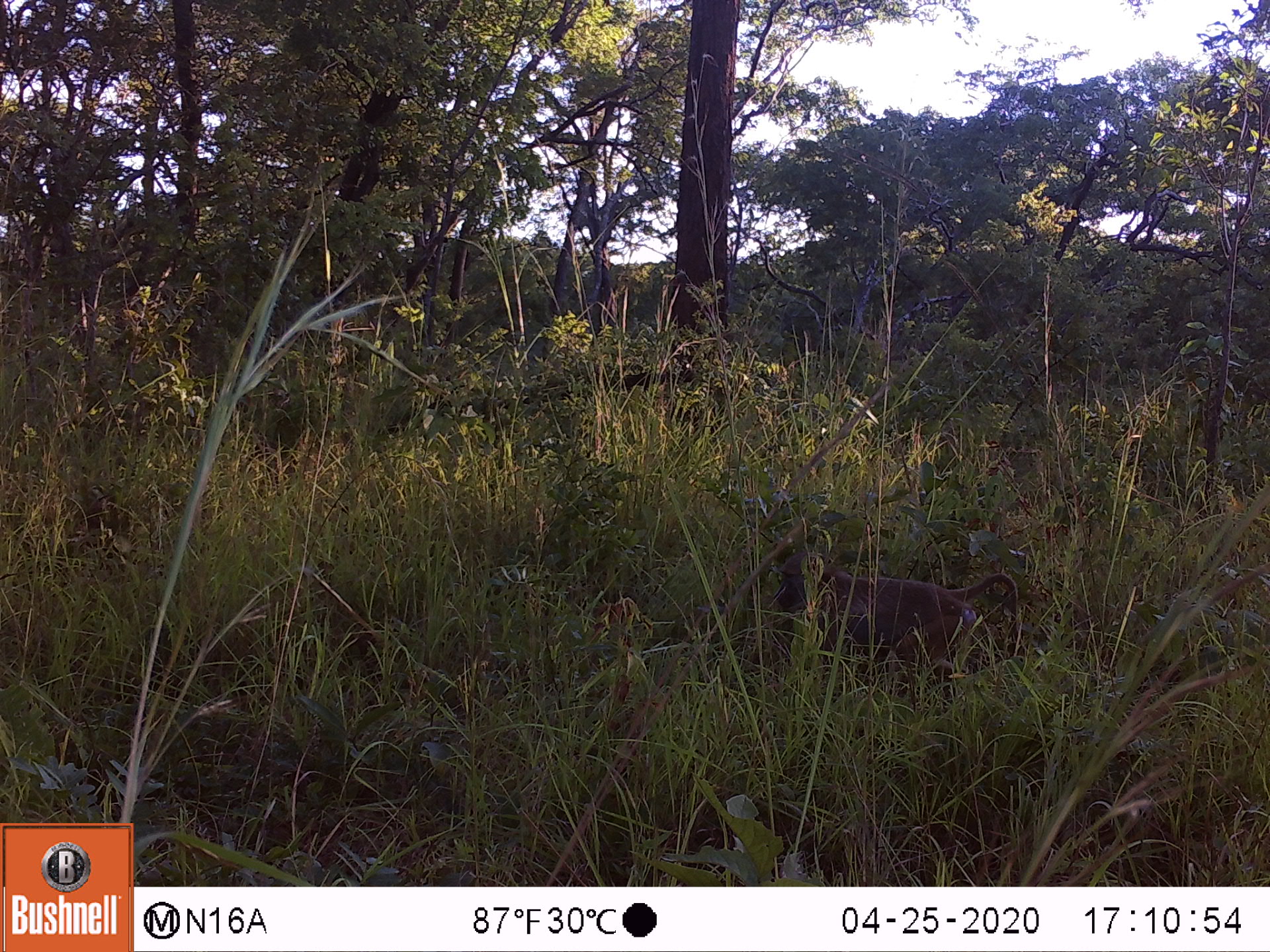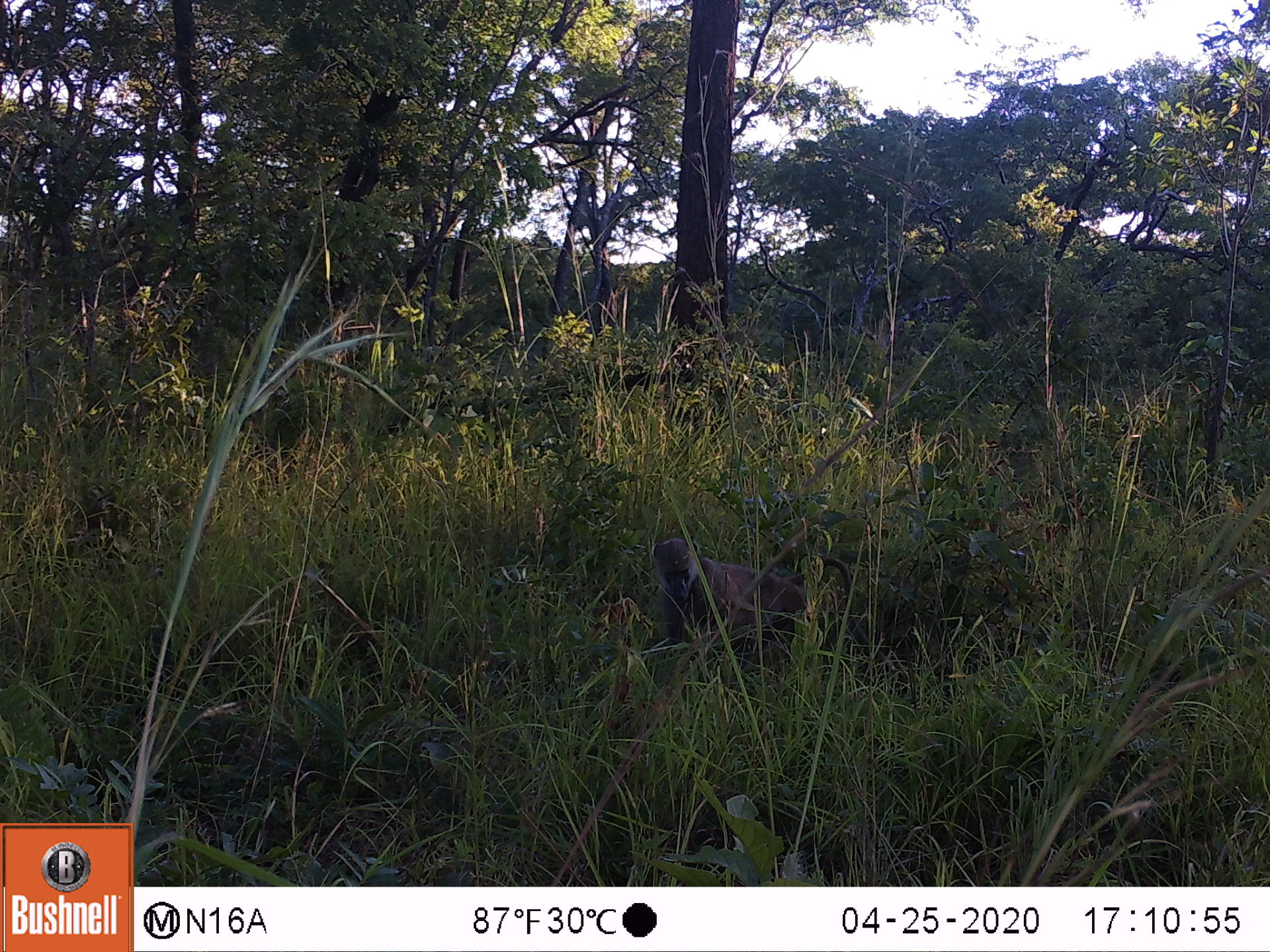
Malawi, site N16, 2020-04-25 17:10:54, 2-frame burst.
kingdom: Animalia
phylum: Chordata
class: Mammalia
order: Primates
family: Cercopithecidae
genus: Papio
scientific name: Papio cynocephalus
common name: yellow baboon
Yellow baboon (Papio cynocephalus), count 2.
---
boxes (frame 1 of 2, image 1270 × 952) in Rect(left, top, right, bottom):
yellow baboon: Rect(770, 532, 1021, 674); Rect(594, 594, 660, 740)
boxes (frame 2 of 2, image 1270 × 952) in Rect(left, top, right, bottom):
yellow baboon: Rect(651, 534, 864, 667); Rect(588, 587, 681, 741)